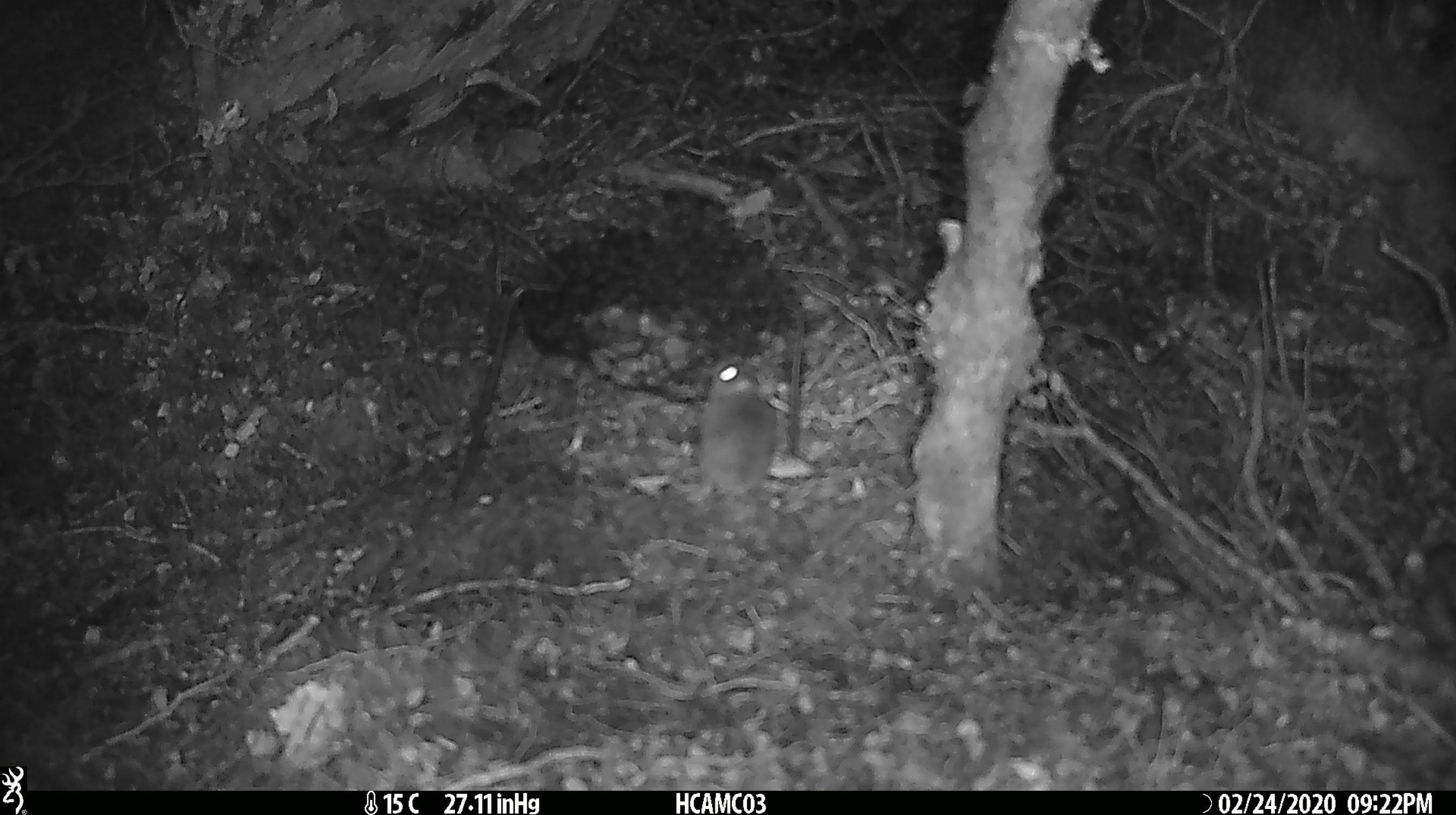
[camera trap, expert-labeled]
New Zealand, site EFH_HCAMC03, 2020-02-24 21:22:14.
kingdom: Animalia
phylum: Chordata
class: Mammalia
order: Rodentia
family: Muridae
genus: Mus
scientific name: Mus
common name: mouse